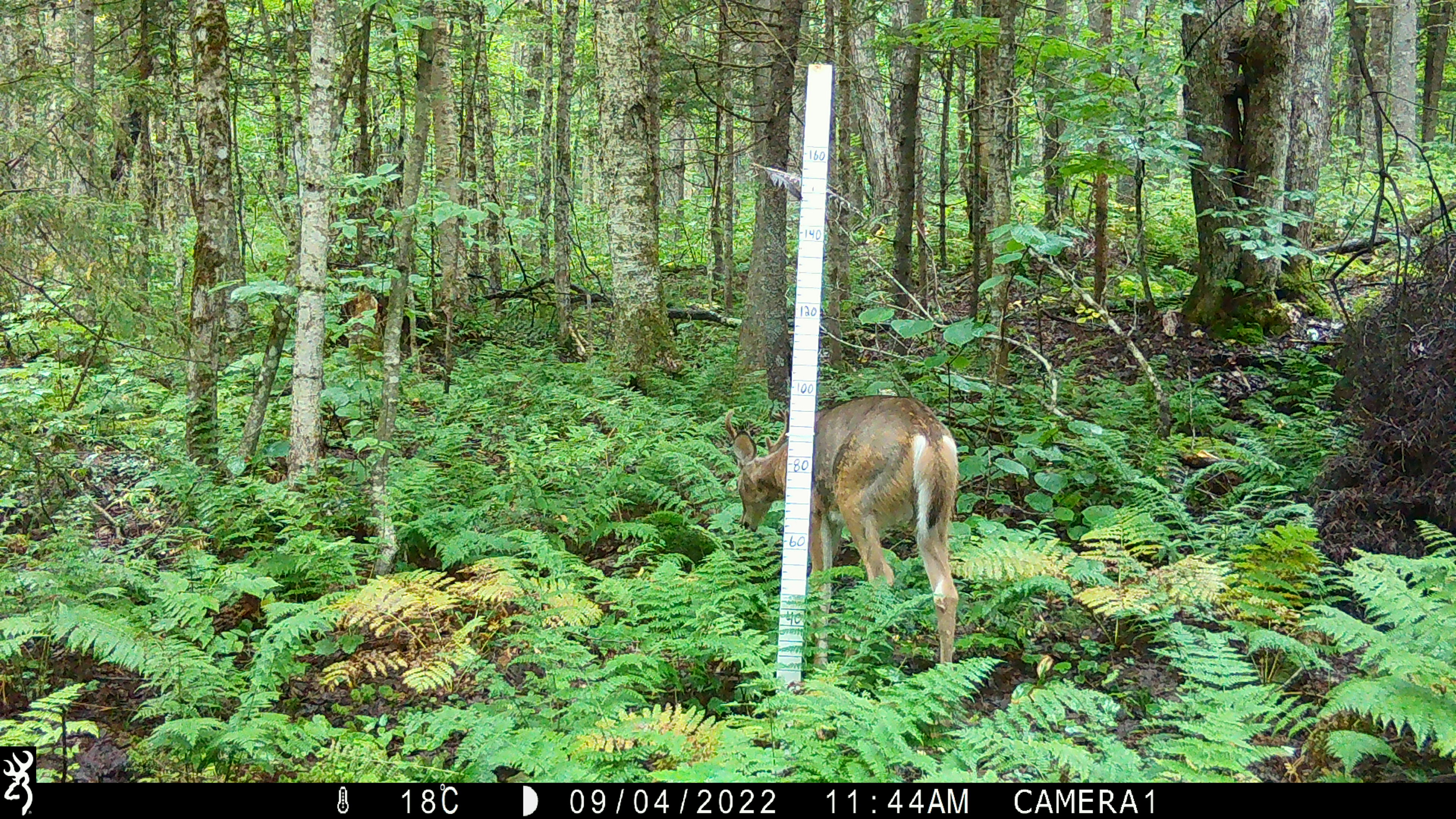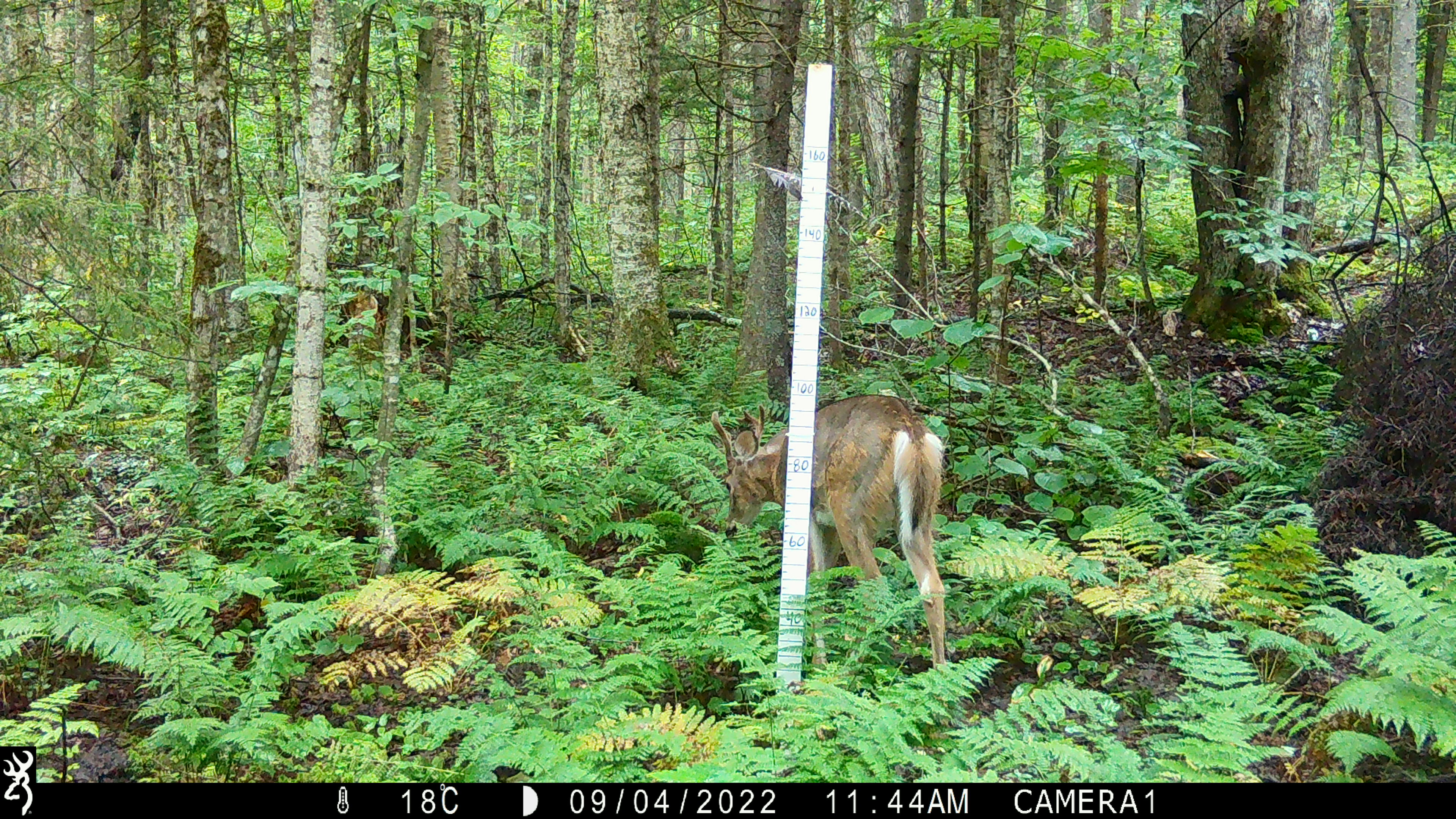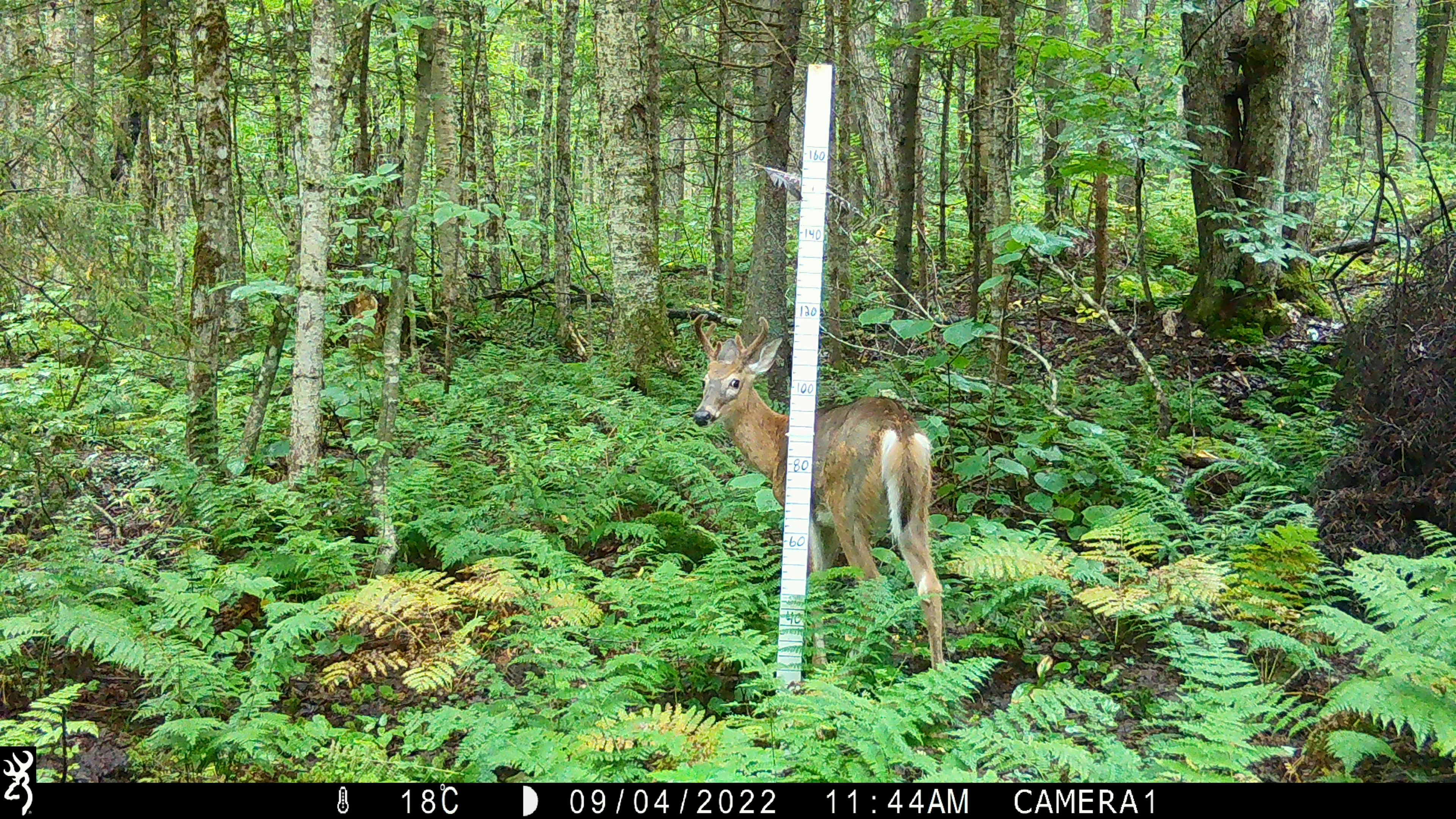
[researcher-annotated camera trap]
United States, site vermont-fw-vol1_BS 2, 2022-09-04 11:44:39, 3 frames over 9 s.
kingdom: Animalia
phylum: Chordata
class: Mammalia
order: Artiodactyla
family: Cervidae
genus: Odocoileus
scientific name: Odocoileus virginianus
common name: white-tailed deer